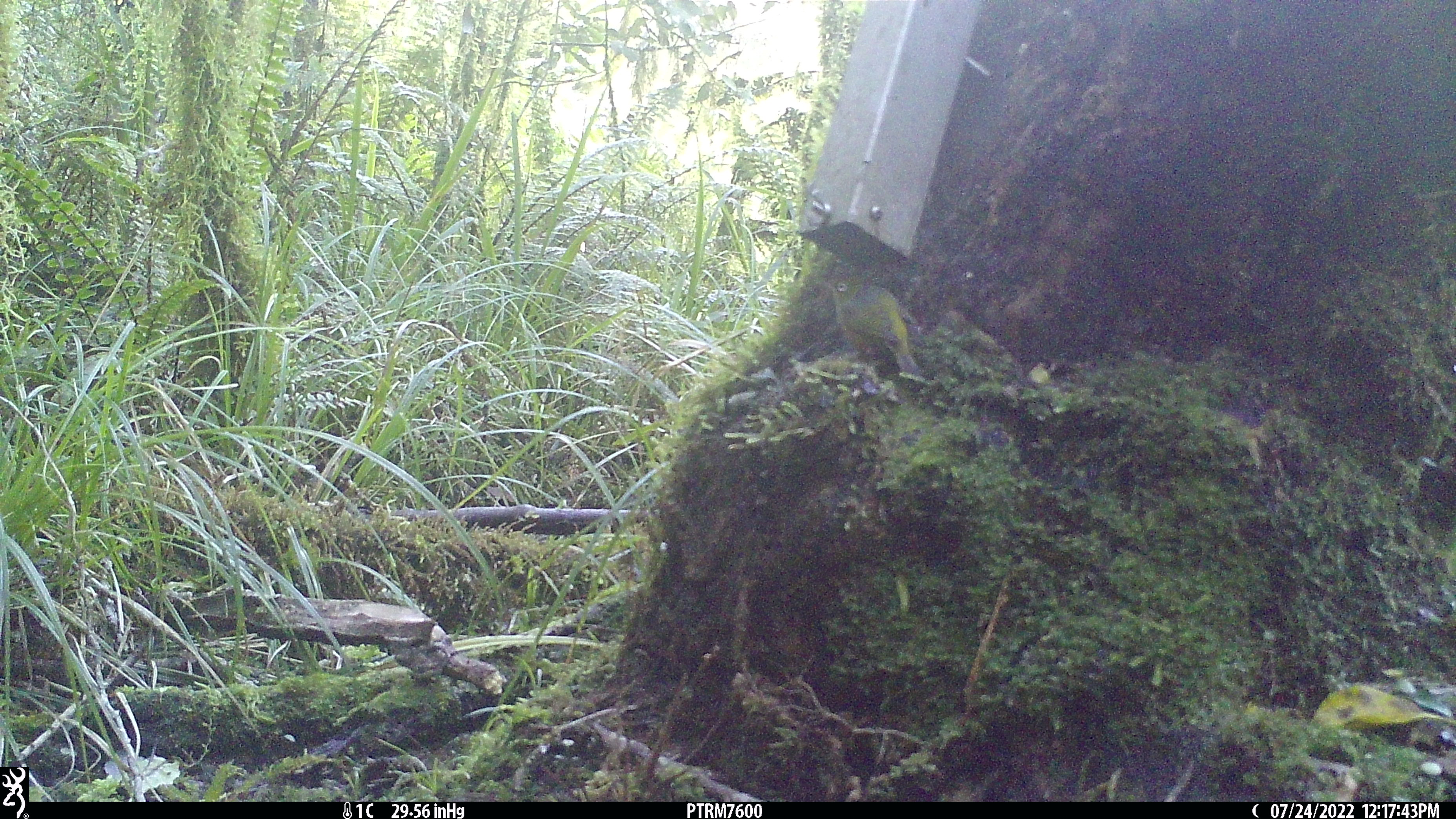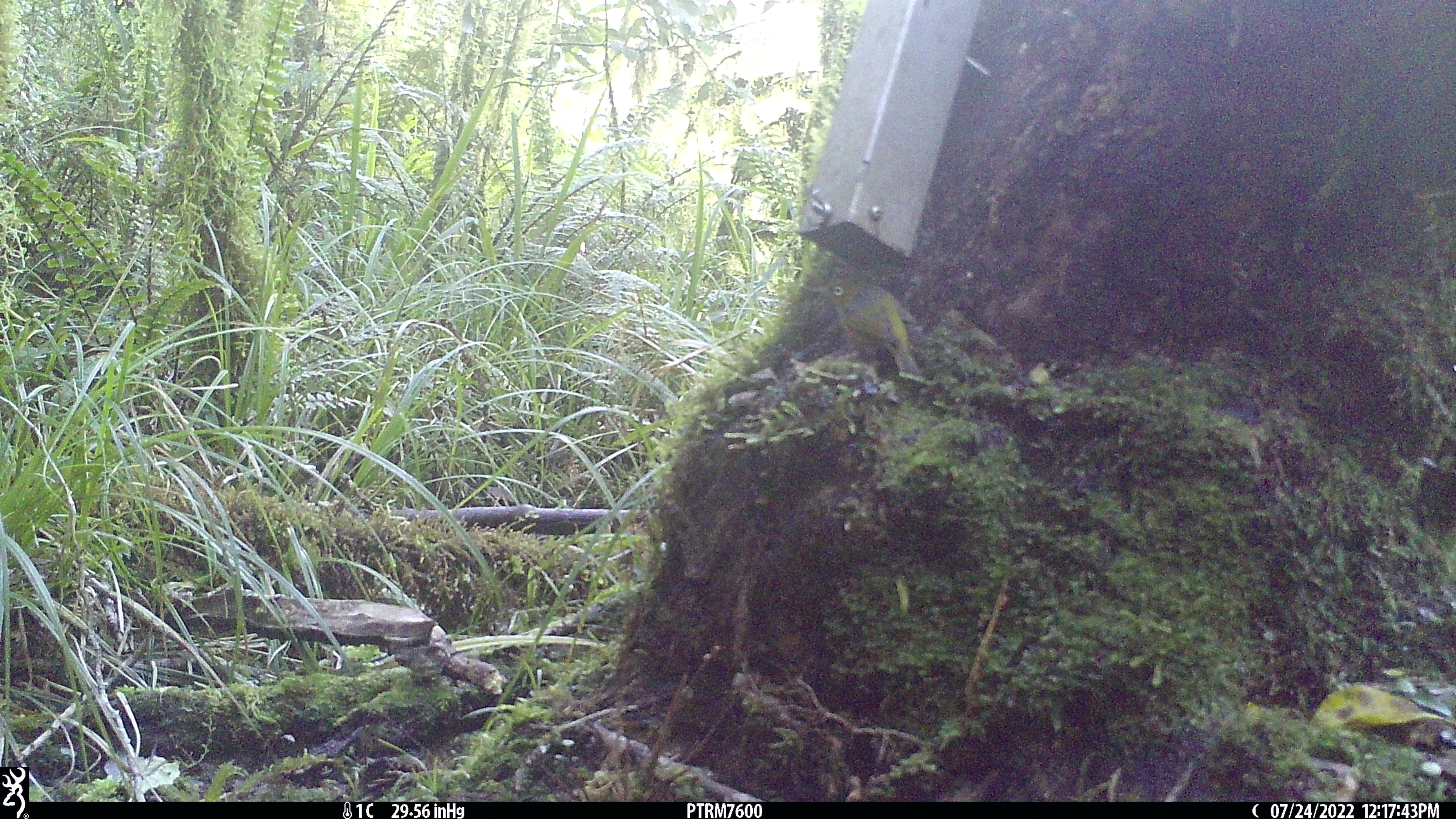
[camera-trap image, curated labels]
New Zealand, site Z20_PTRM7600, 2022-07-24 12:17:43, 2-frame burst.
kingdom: Animalia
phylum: Chordata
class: Aves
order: Passeriformes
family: Zosteropidae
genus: Zosterops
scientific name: Zosterops lateralis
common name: silvereye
Silvereye (Zosterops lateralis).